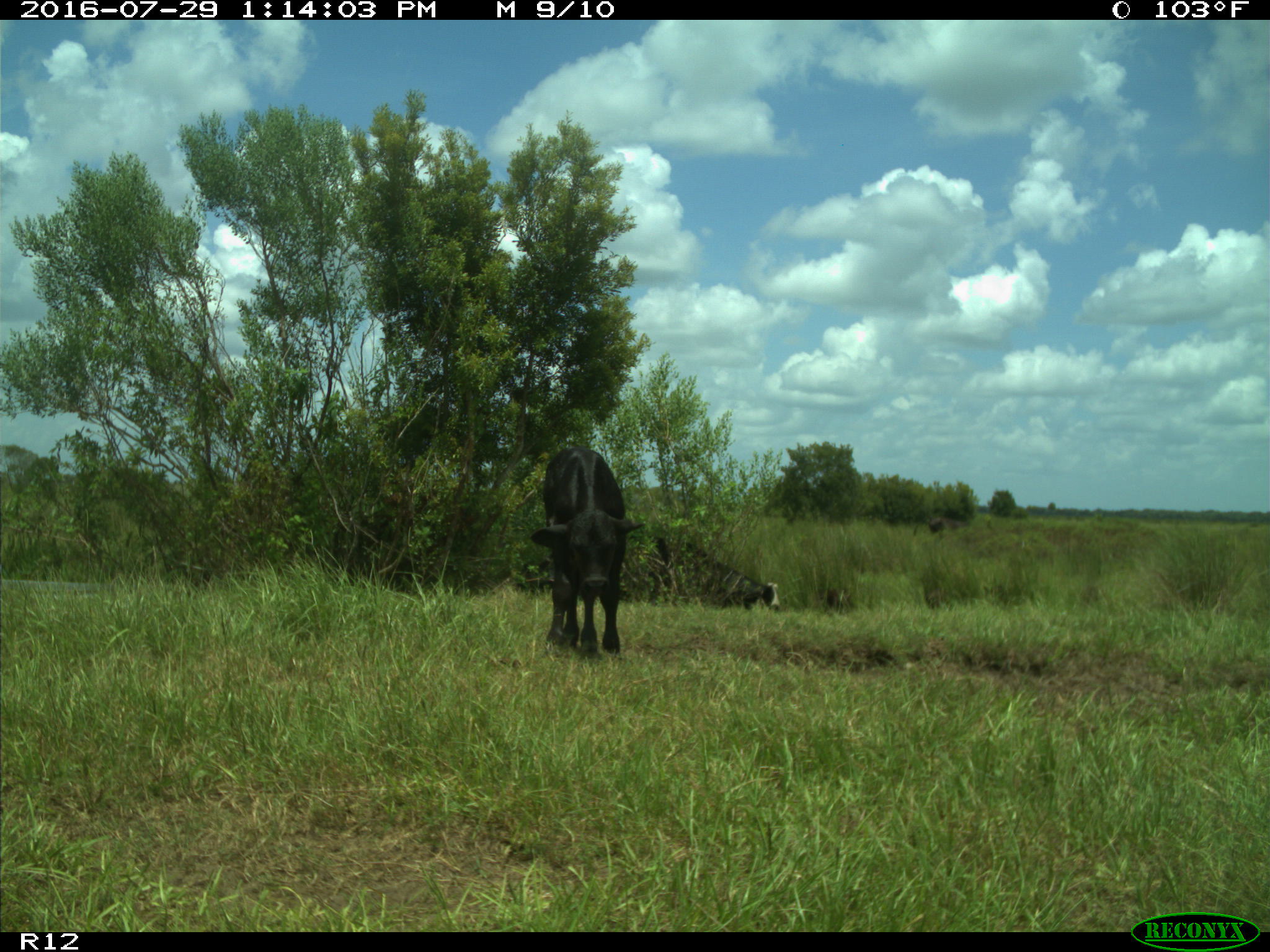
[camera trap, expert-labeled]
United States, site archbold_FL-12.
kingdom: Animalia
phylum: Chordata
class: Mammalia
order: Artiodactyla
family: Bovidae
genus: Bos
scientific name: Bos taurus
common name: domestic cow